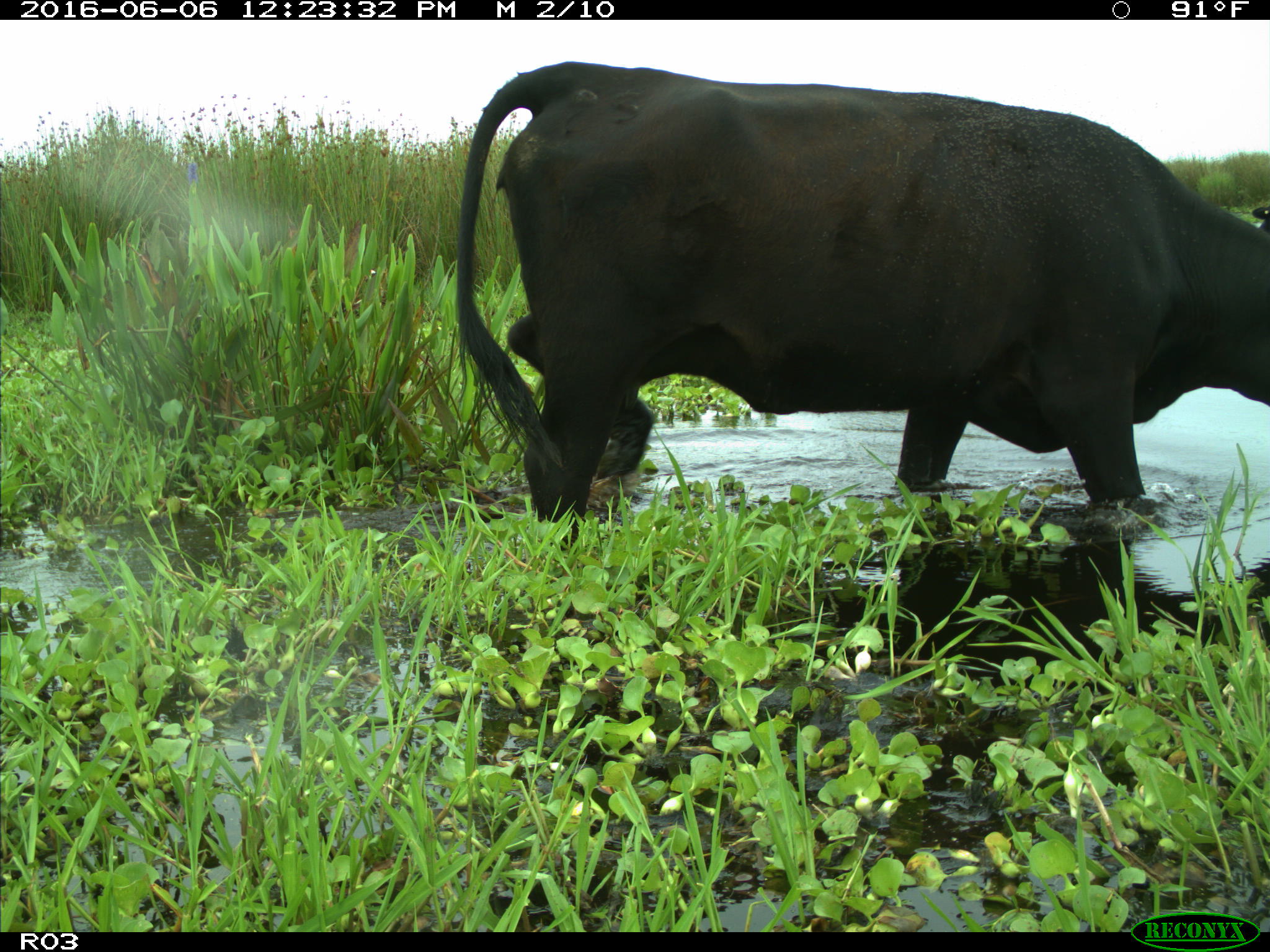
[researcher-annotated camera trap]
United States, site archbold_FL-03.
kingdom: Animalia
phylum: Chordata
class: Mammalia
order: Artiodactyla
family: Bovidae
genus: Bos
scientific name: Bos taurus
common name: domestic cow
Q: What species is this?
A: Bos taurus (domestic cow).